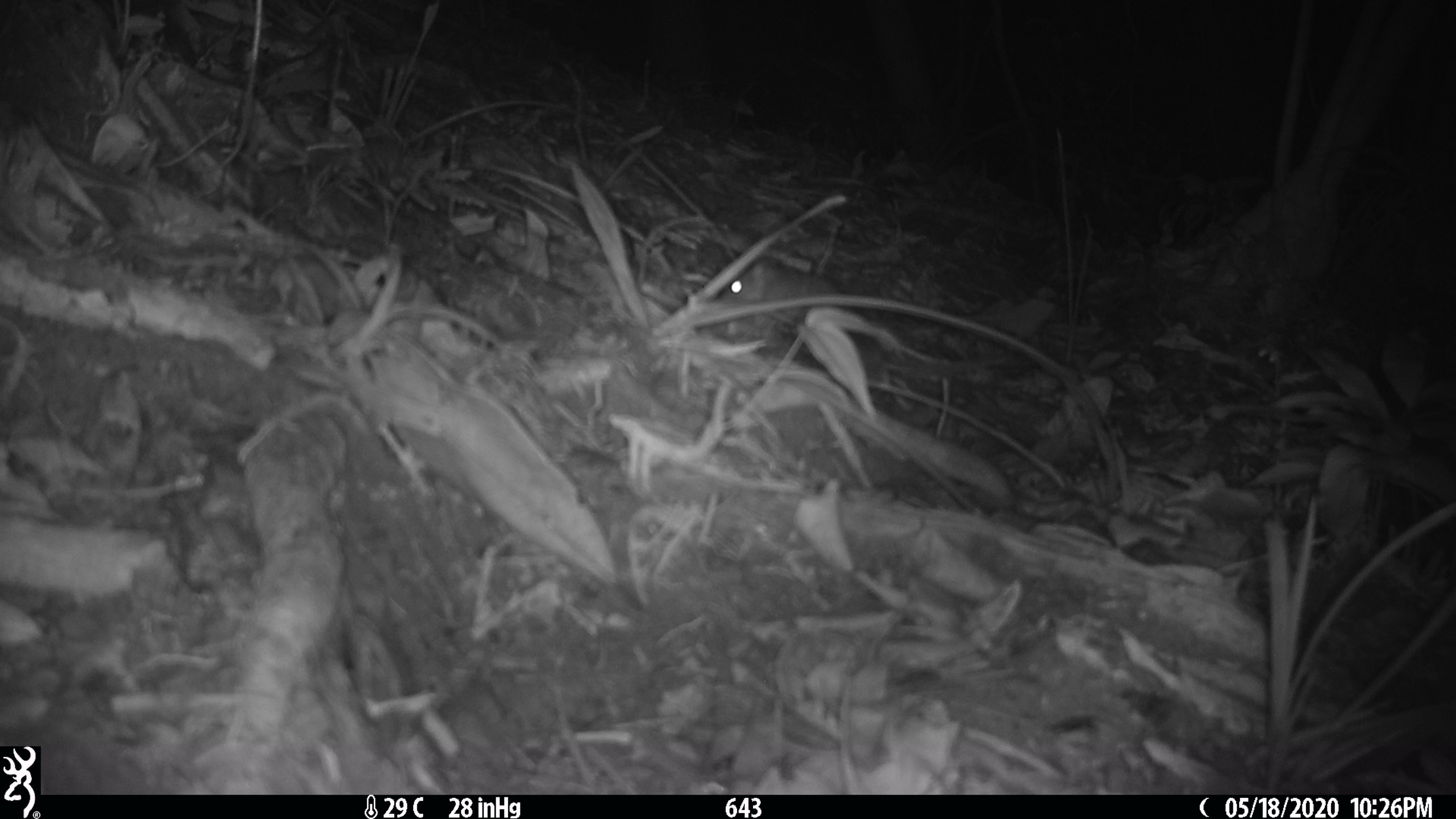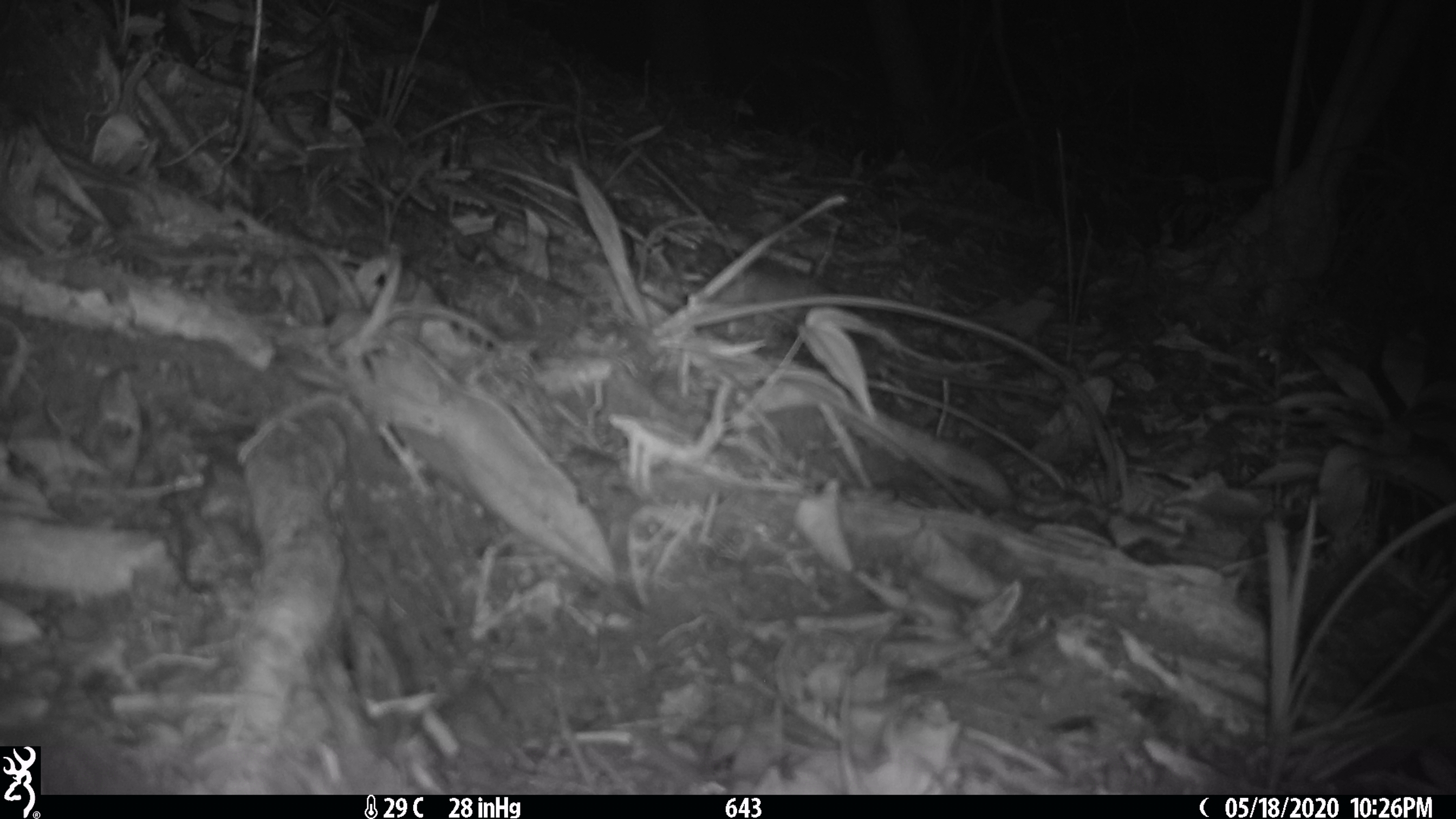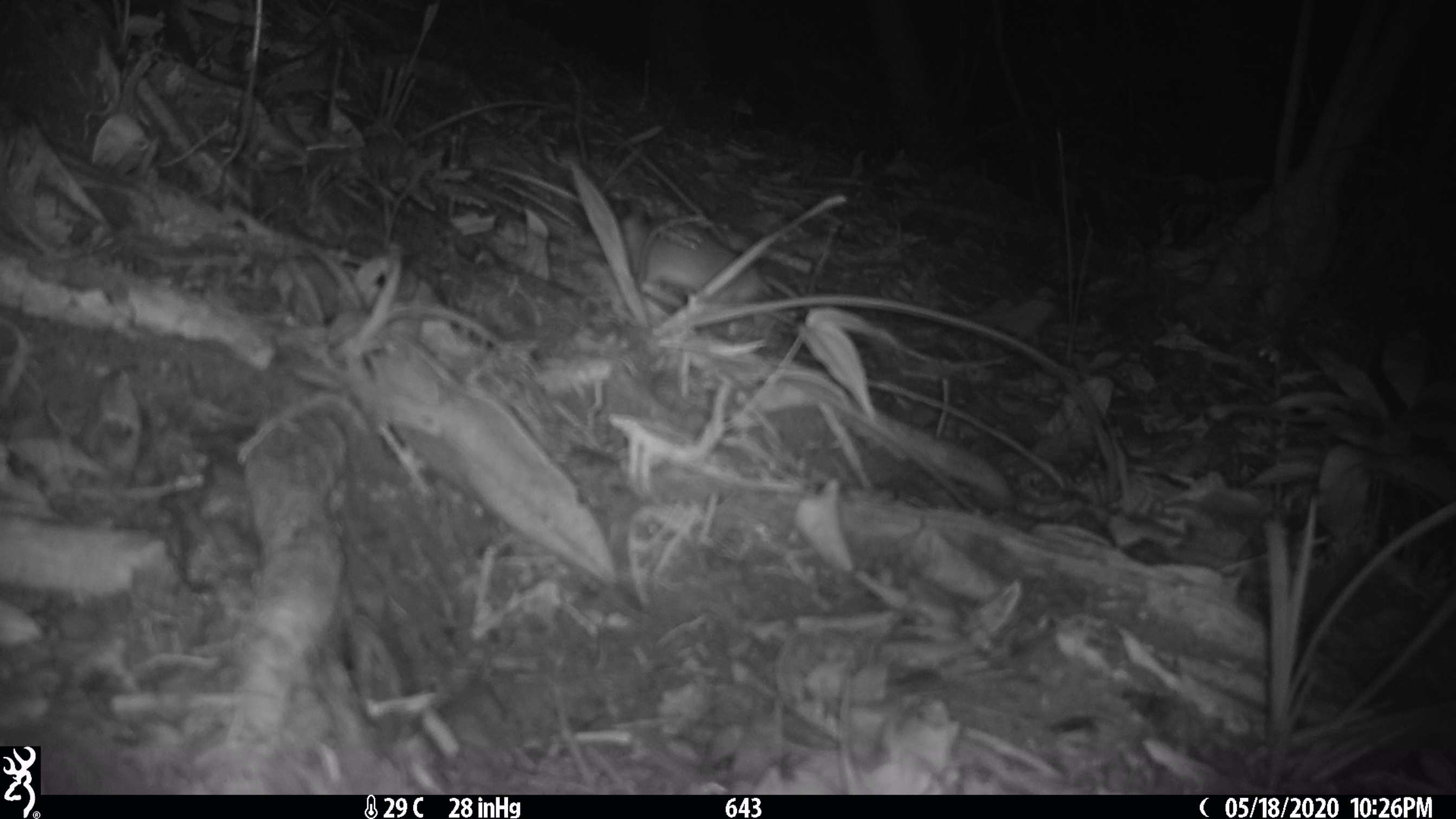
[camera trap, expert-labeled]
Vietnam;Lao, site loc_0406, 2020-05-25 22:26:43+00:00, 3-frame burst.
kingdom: Animalia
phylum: Chordata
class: Mammalia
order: Rodentia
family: Muridae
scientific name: Muridae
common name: old-world mice and rats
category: unidentified murid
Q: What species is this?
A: Unidentified murid (old-world mice and rats) (Muridae).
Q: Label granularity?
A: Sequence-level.